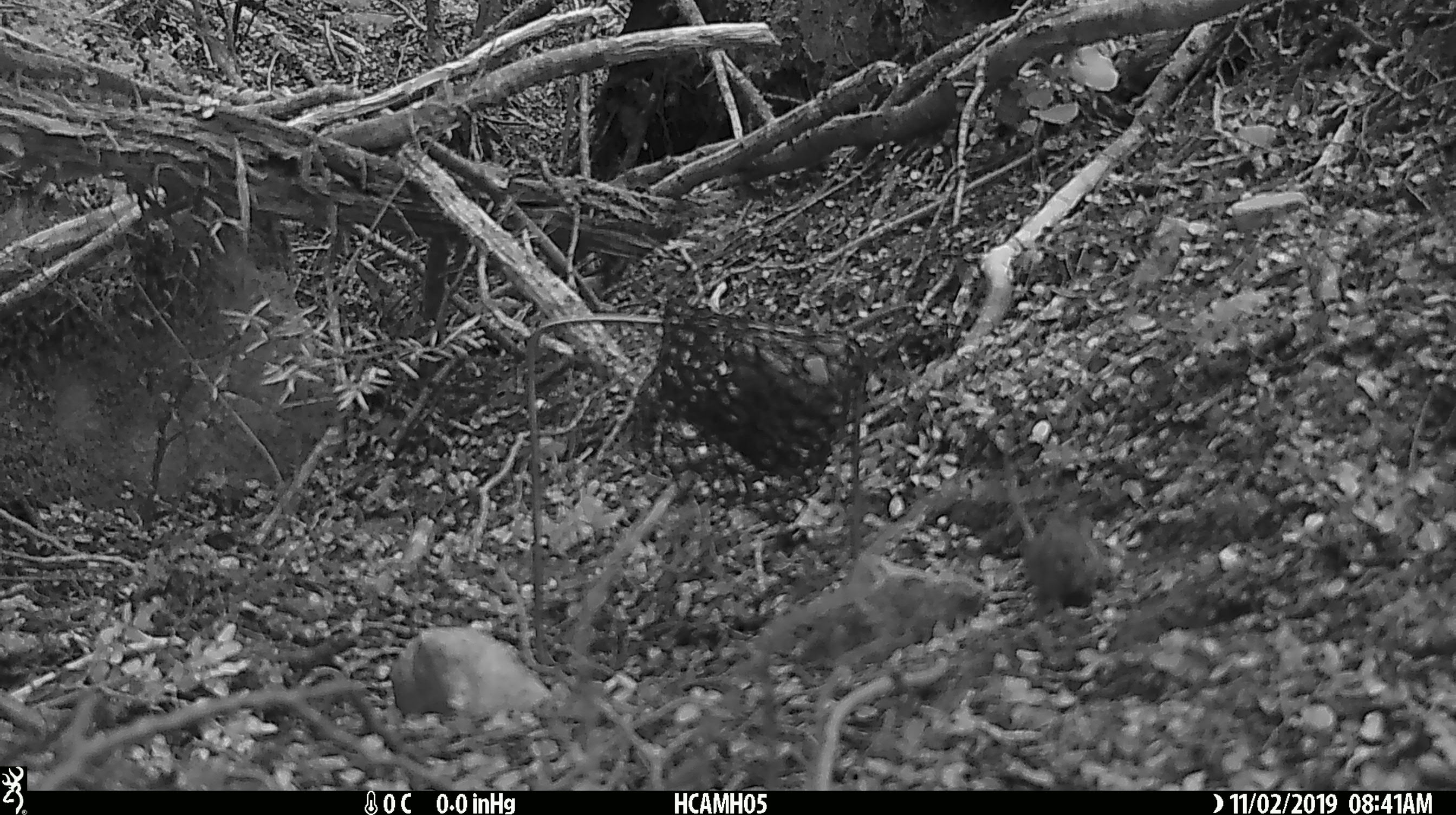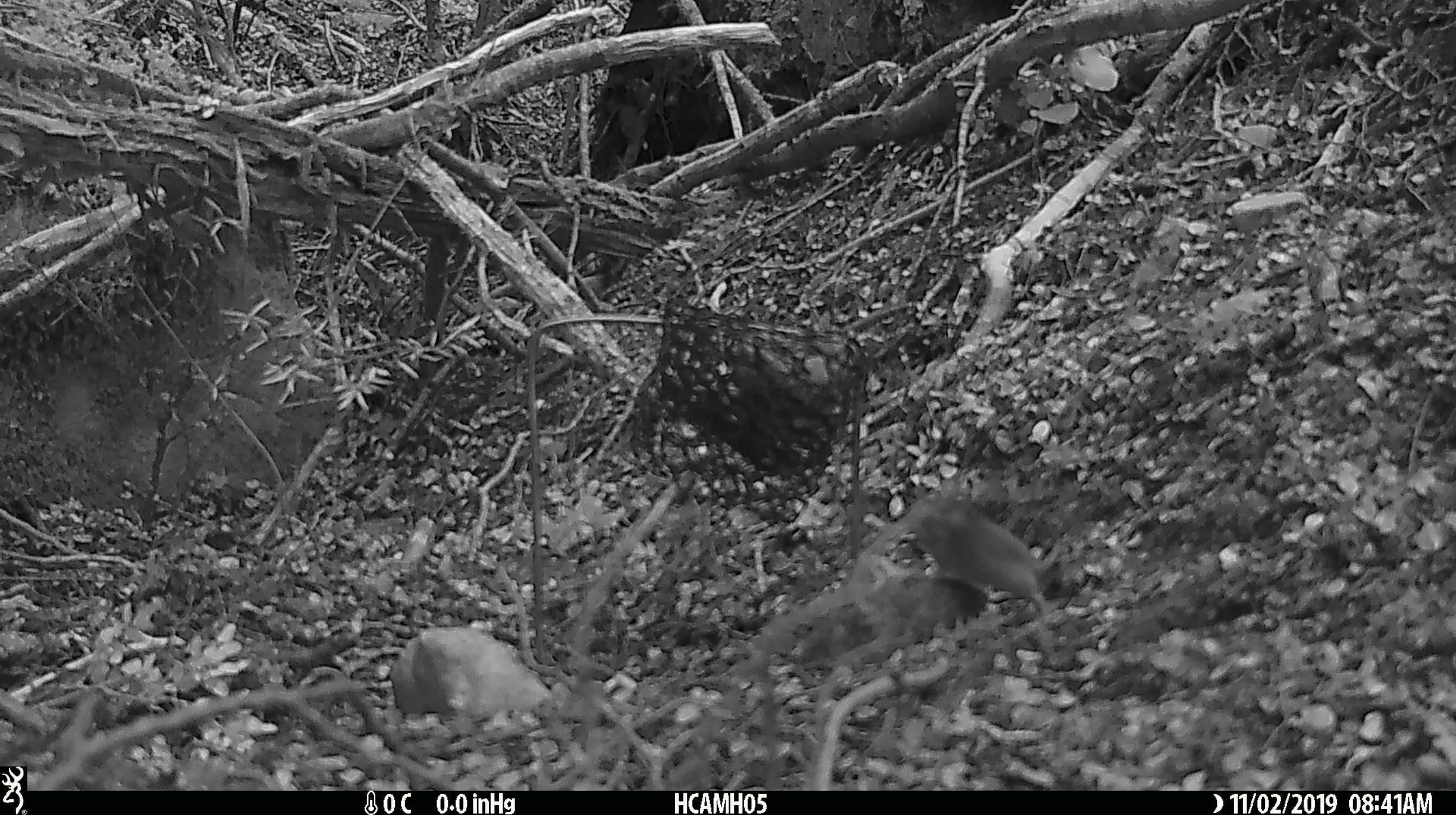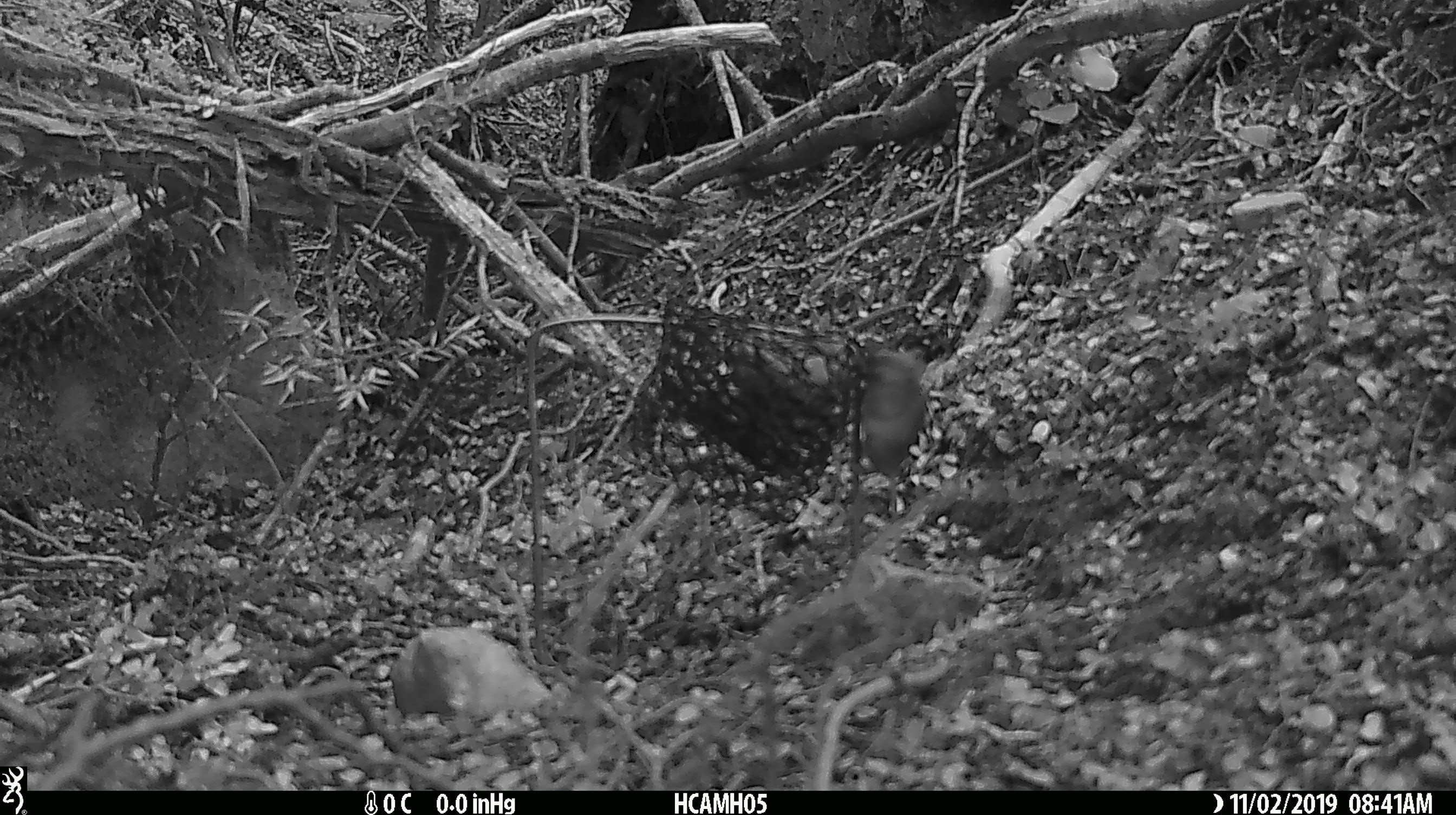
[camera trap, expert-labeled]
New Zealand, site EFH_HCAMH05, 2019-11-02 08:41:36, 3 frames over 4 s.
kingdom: Animalia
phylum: Chordata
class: Mammalia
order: Rodentia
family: Muridae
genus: Mus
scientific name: Mus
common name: mouse